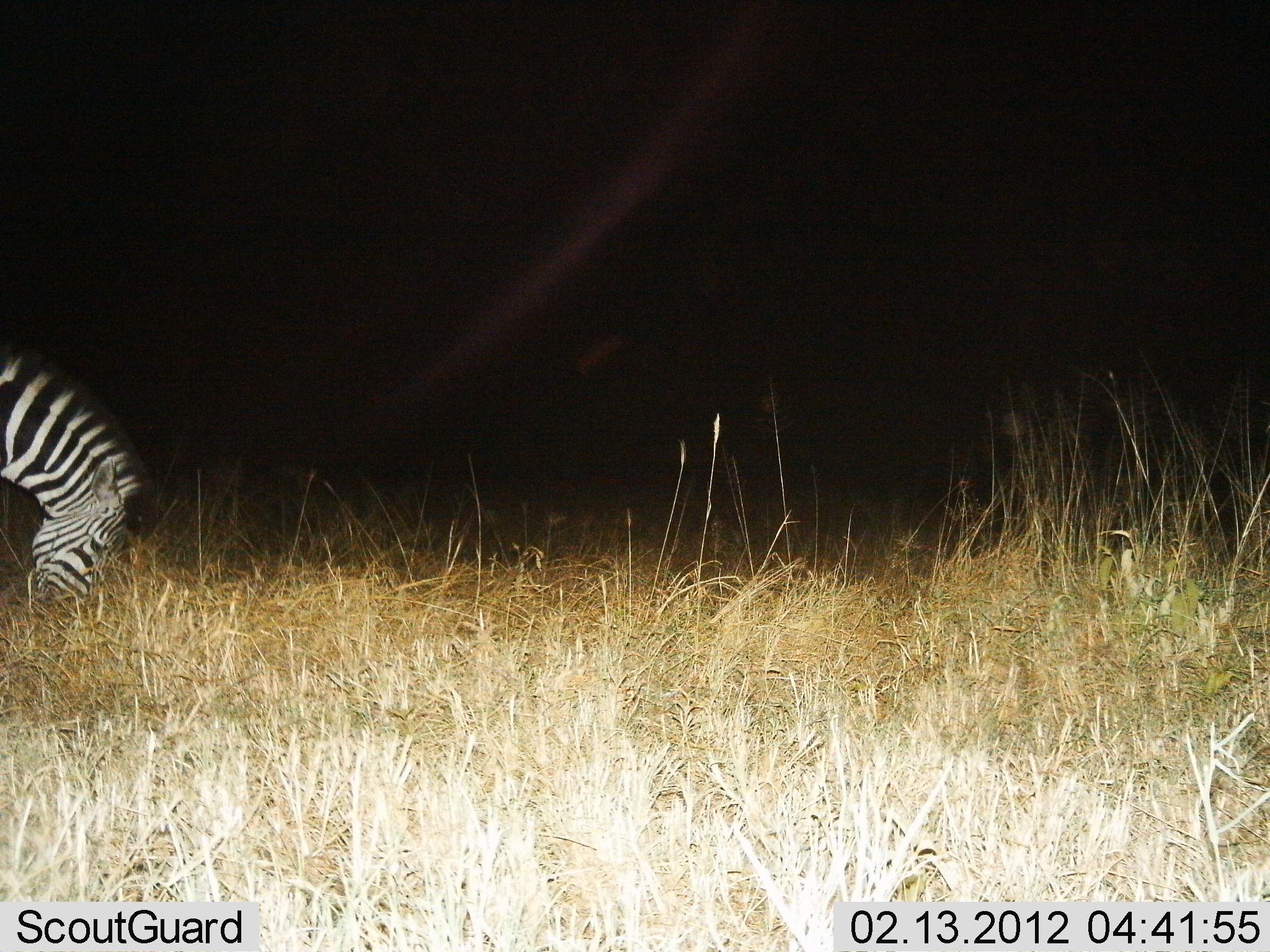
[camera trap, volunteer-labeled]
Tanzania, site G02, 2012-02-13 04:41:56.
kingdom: Animalia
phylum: Chordata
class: Mammalia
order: Perissodactyla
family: Equidae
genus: Equus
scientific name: Equus quagga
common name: plains zebra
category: zebra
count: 1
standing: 21%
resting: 0%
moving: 14%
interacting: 0%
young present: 0%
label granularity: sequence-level